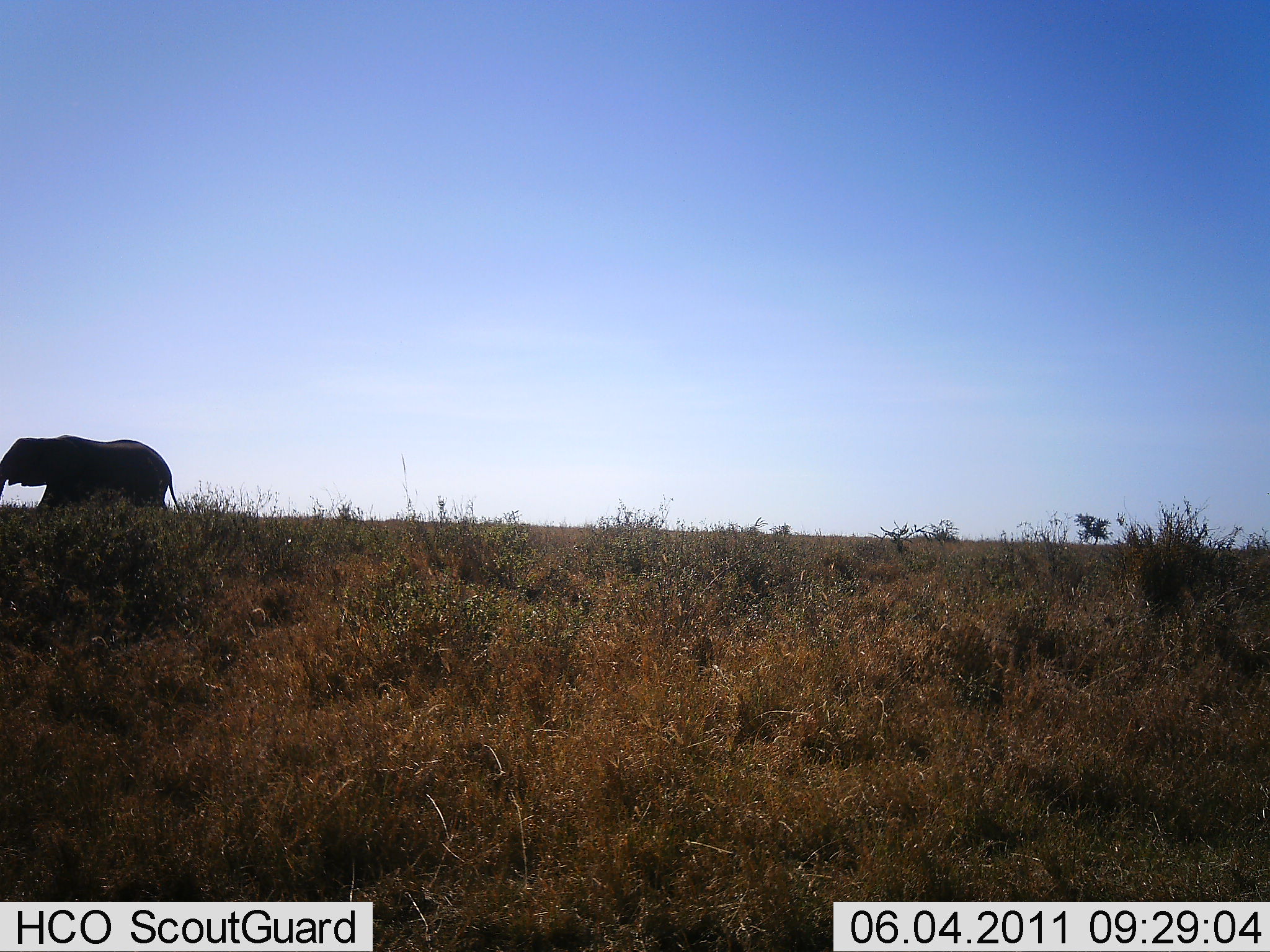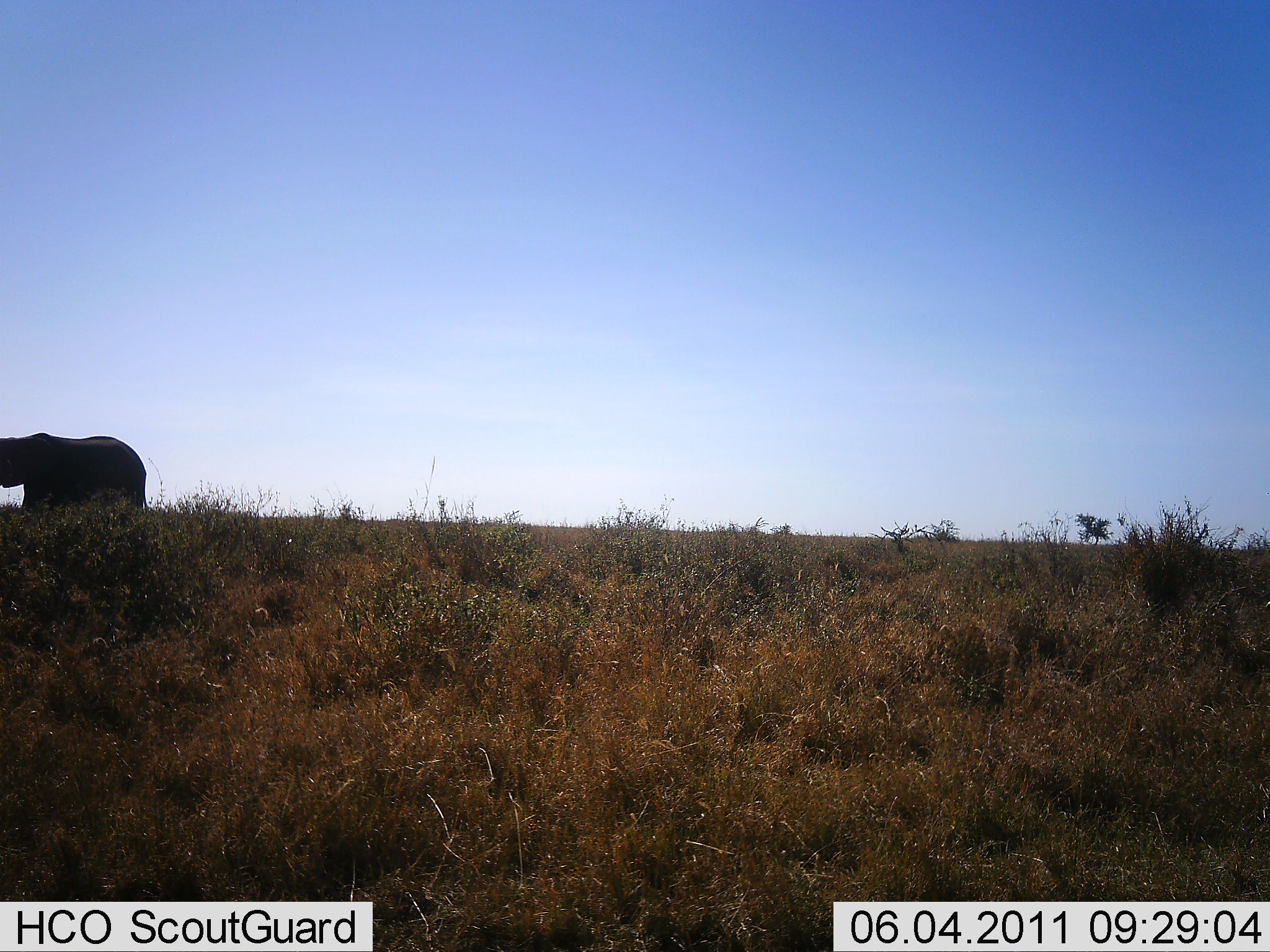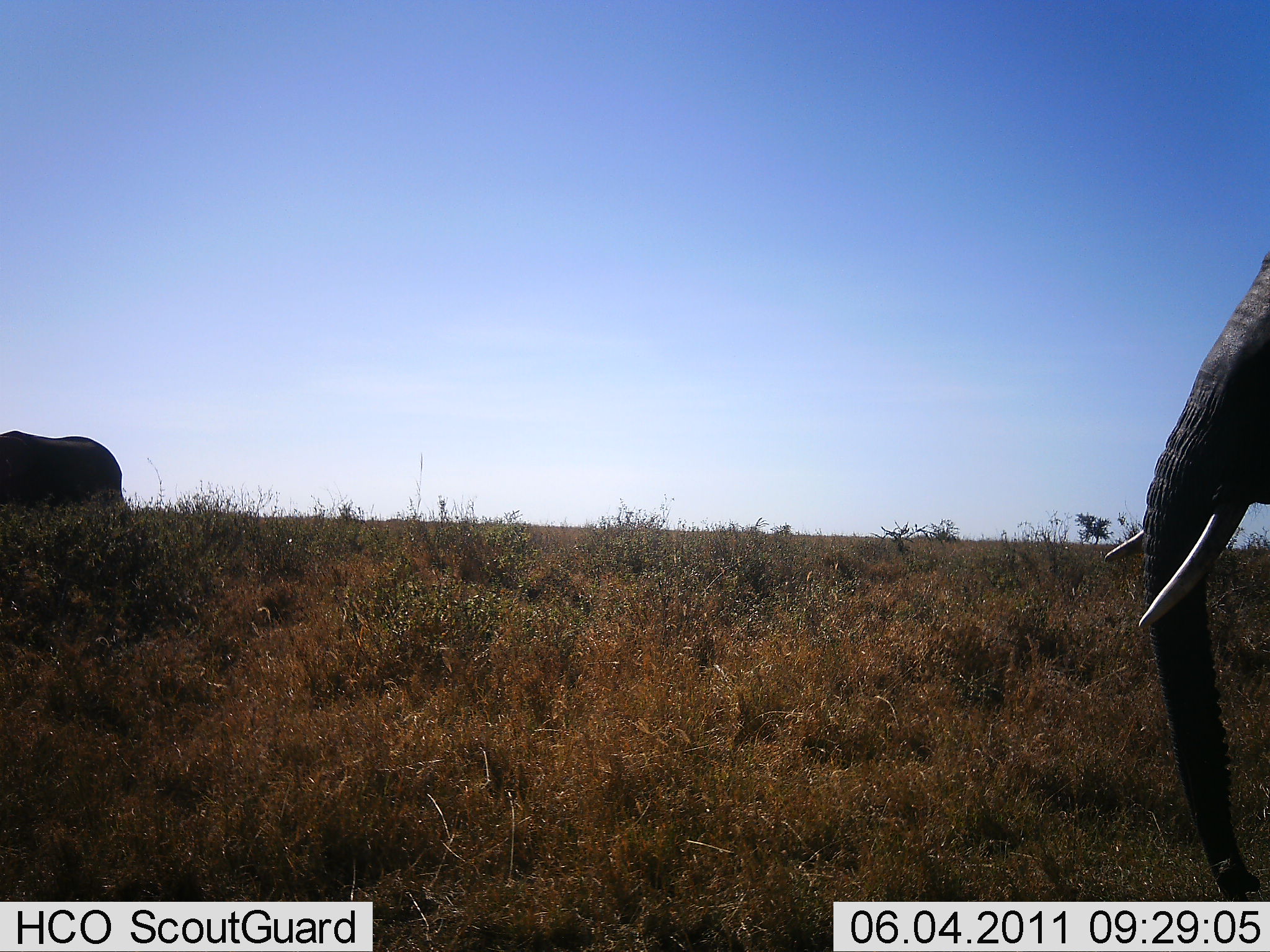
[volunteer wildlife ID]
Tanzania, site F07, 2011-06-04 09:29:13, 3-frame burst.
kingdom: Animalia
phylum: Chordata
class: Mammalia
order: Proboscidea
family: Elephantidae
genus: Loxodonta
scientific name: Loxodonta africana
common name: african bush elephant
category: elephant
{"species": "elephant (african bush elephant) (Loxodonta africana)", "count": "2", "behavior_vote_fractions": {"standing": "0%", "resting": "0%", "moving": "100%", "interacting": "0%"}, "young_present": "0%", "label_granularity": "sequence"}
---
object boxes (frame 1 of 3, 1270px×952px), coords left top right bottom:
animal: 0 433 181 514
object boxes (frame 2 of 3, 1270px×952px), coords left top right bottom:
animal: 0 431 148 517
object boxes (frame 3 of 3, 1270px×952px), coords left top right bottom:
animal: 1100 251 1268 908; 0 430 124 515